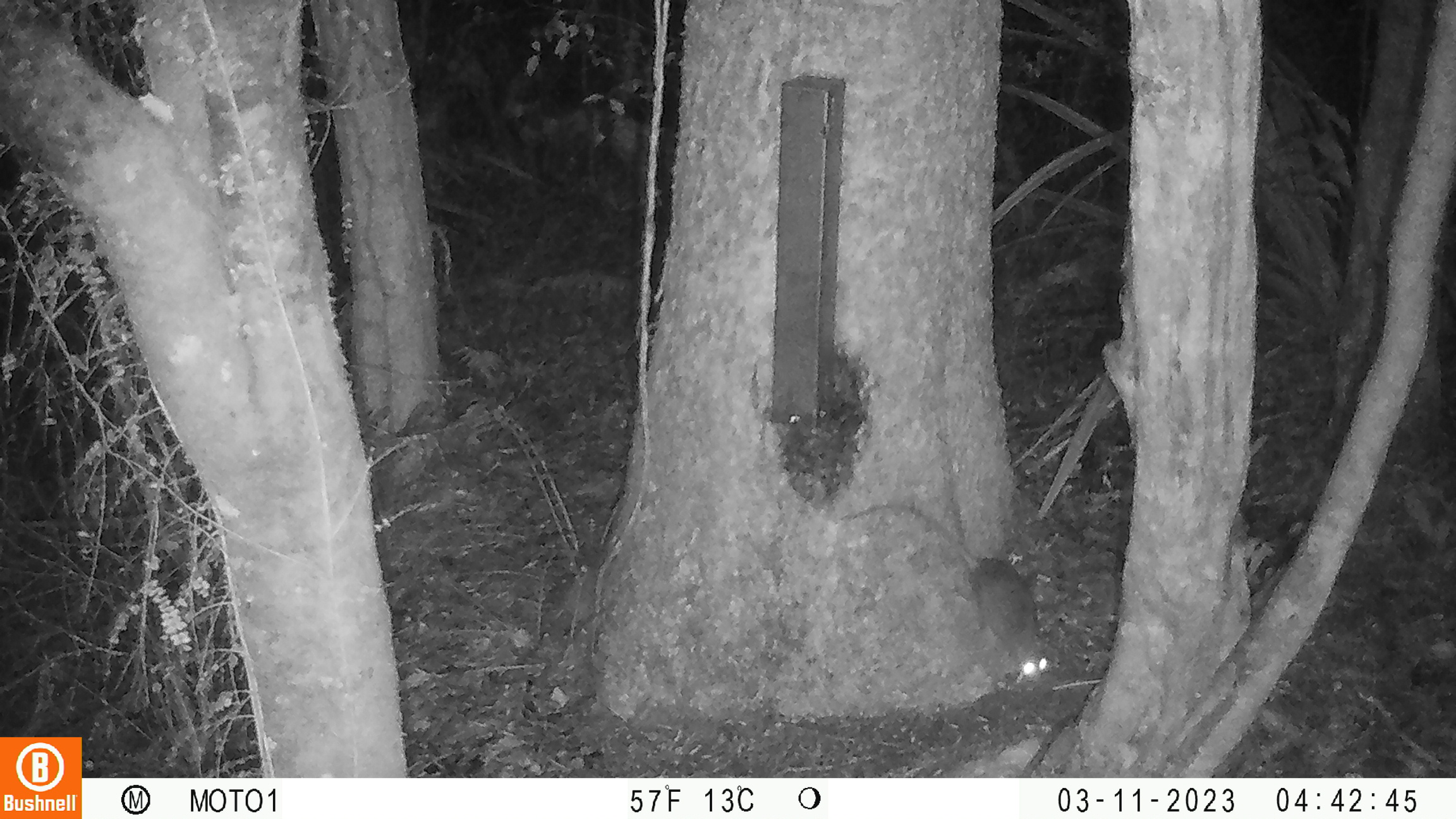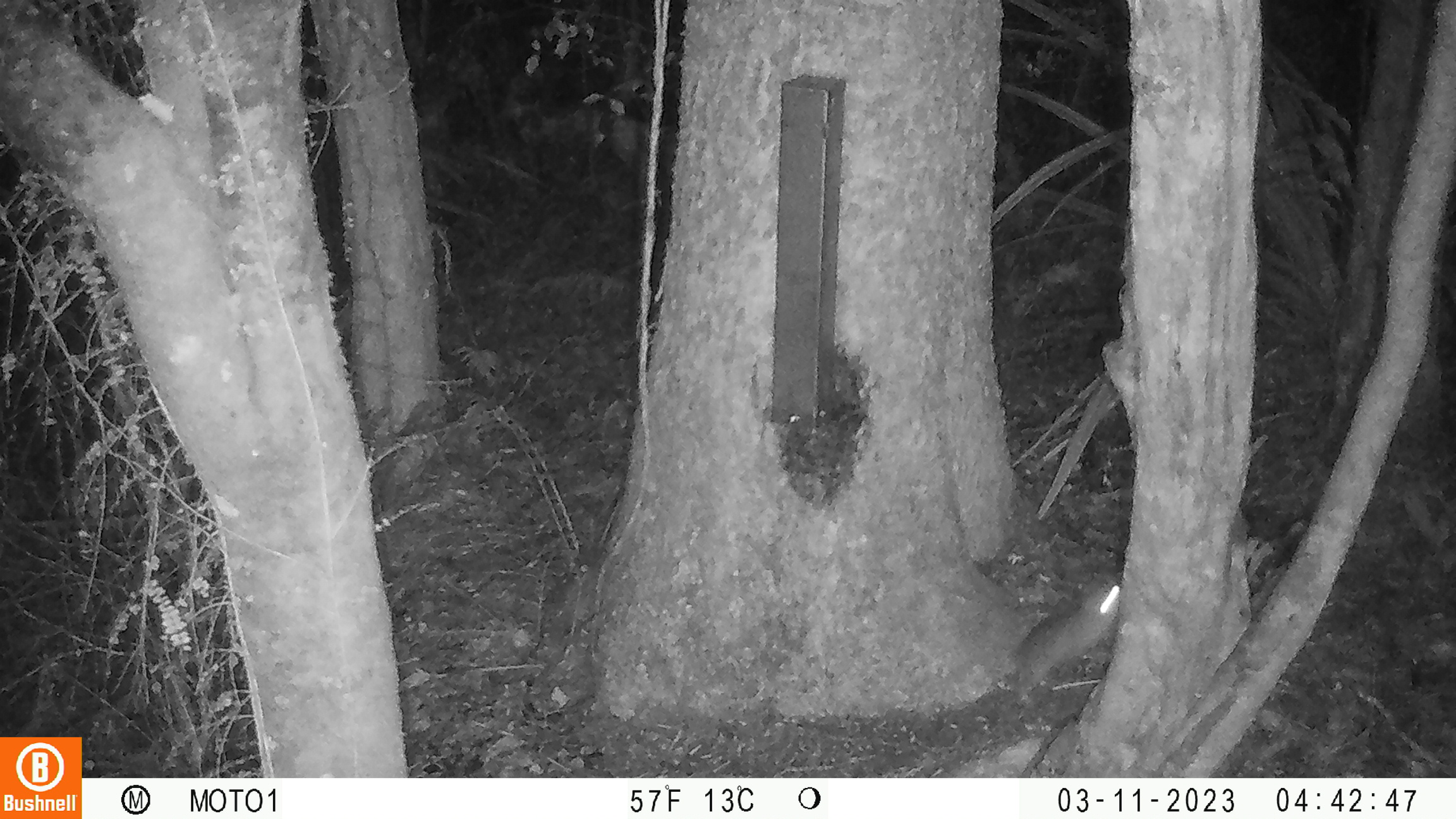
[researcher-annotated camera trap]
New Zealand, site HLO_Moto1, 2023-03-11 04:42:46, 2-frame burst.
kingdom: Animalia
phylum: Chordata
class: Mammalia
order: Rodentia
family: Muridae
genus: Rattus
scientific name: Rattus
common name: rat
Rat (Rattus).